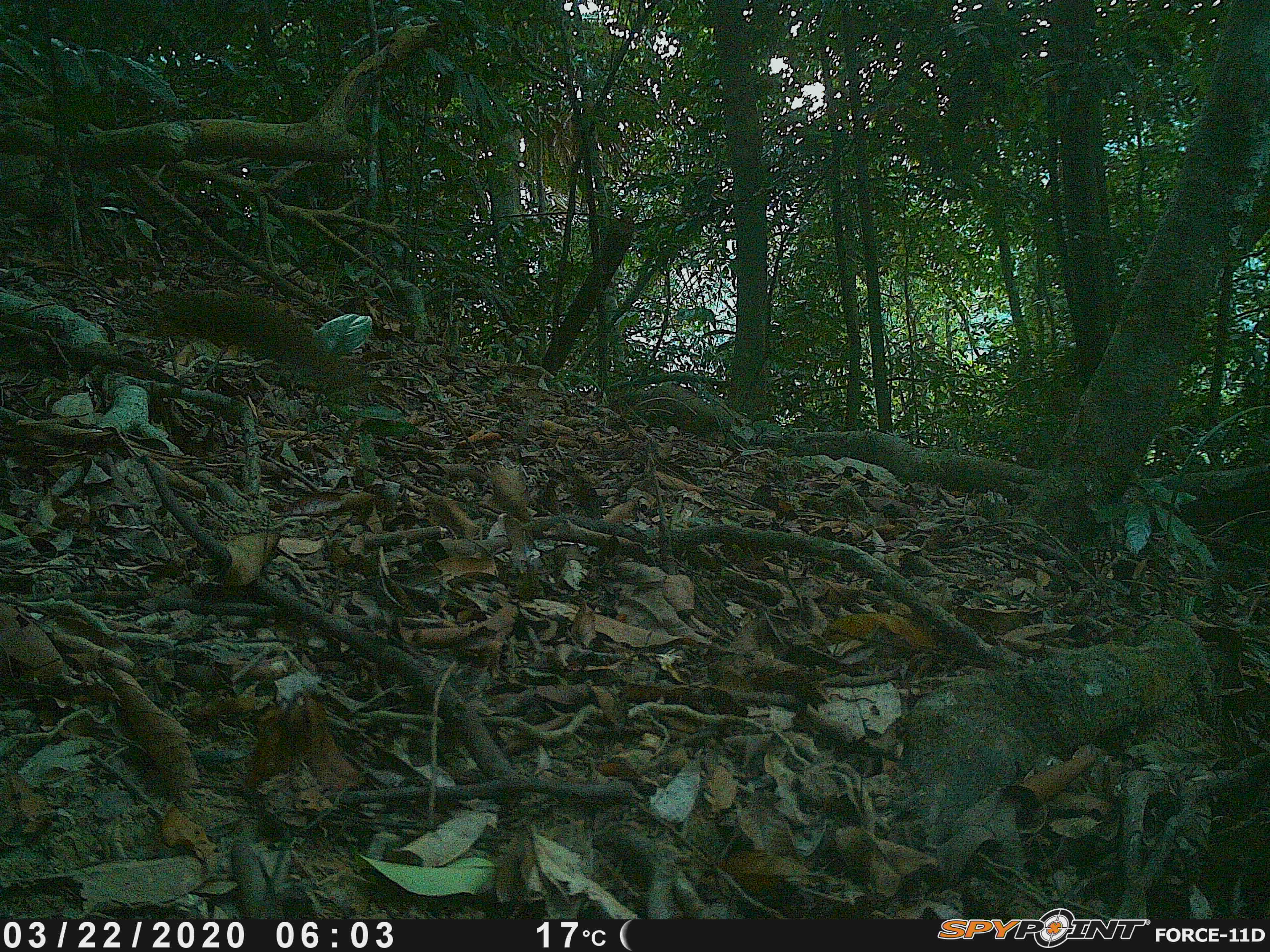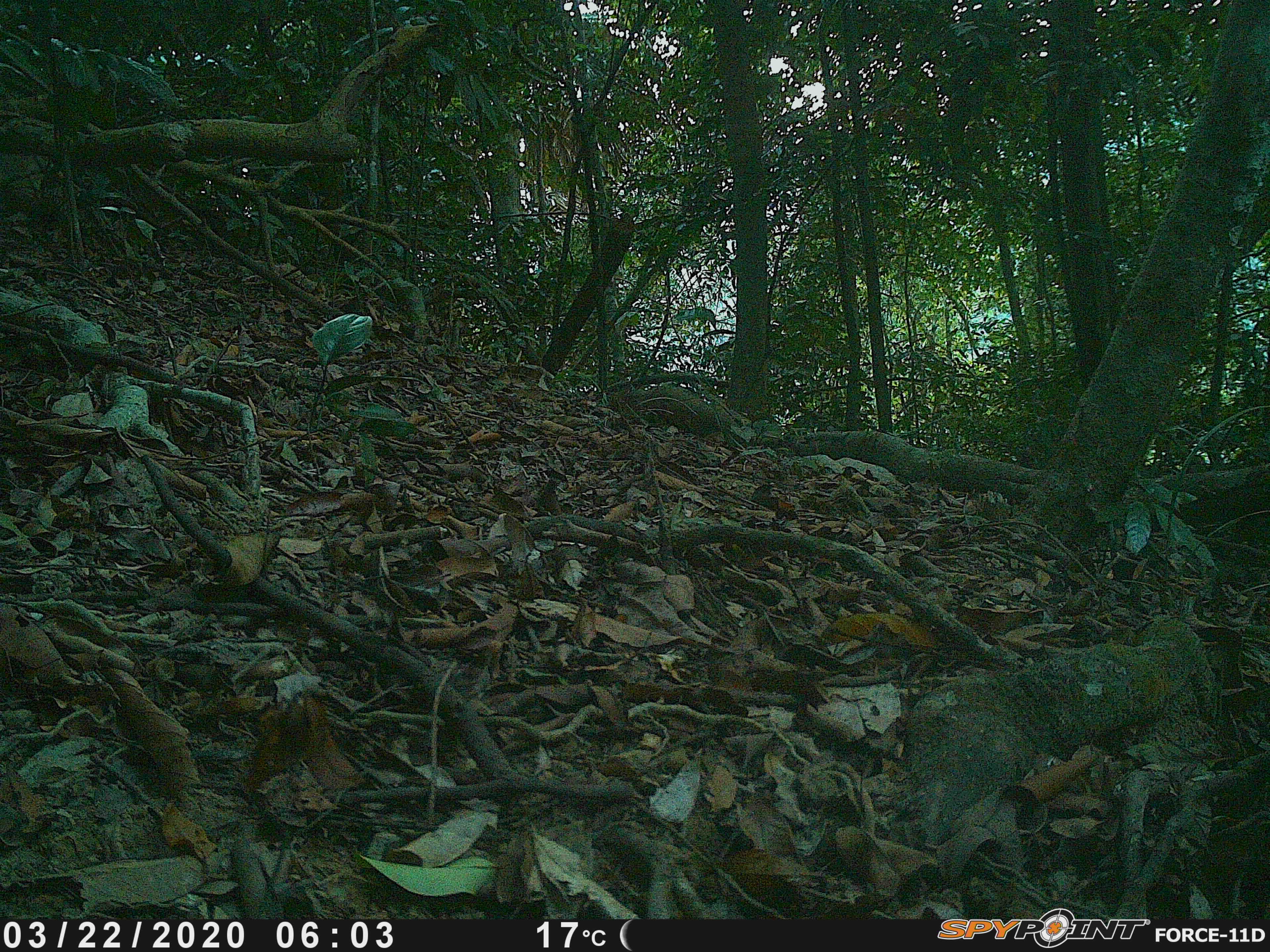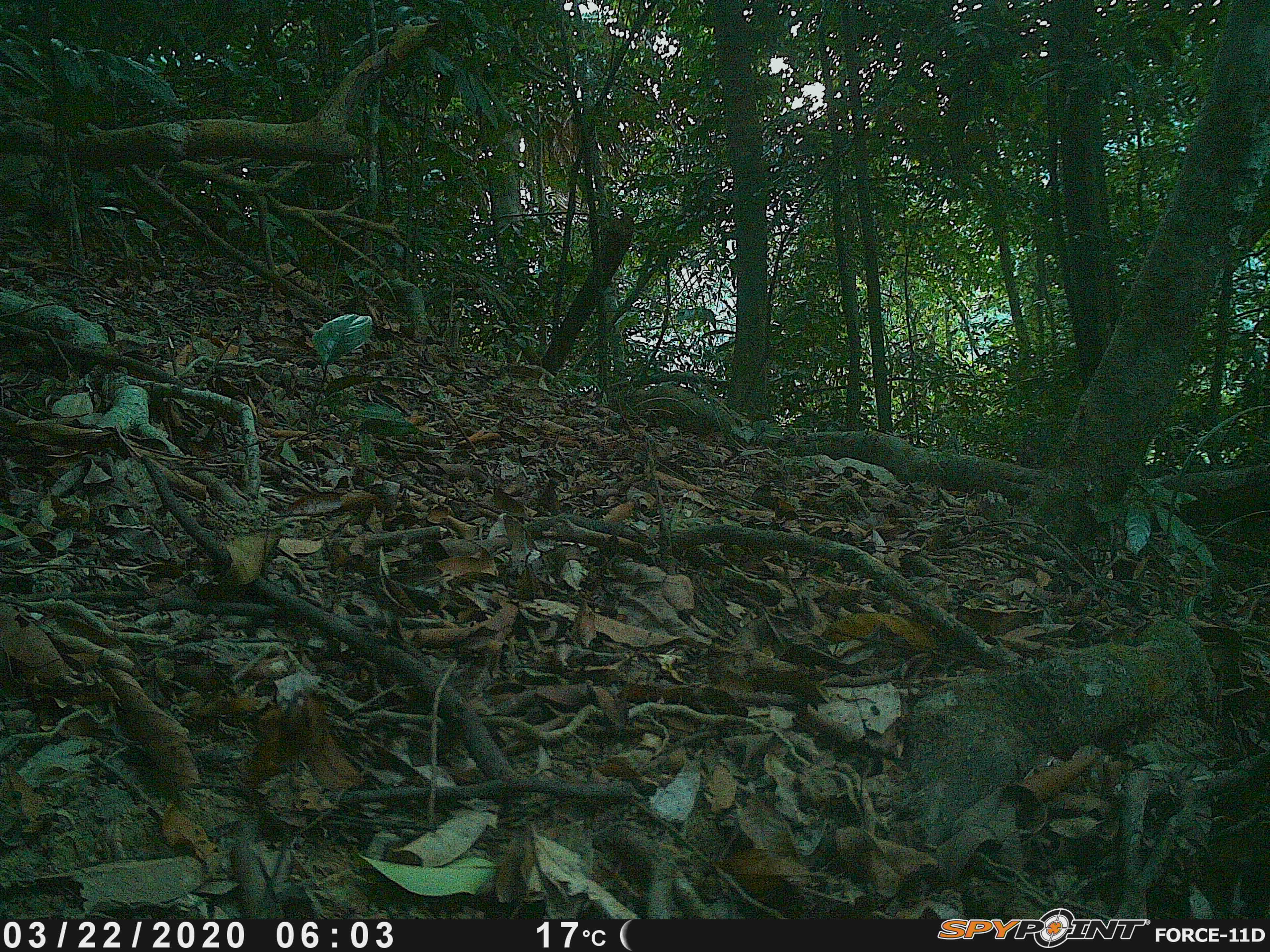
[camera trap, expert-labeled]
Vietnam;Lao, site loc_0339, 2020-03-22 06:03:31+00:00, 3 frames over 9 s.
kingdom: Animalia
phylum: Chordata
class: Mammalia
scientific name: Mammalia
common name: mammal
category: unidentified small mammal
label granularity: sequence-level